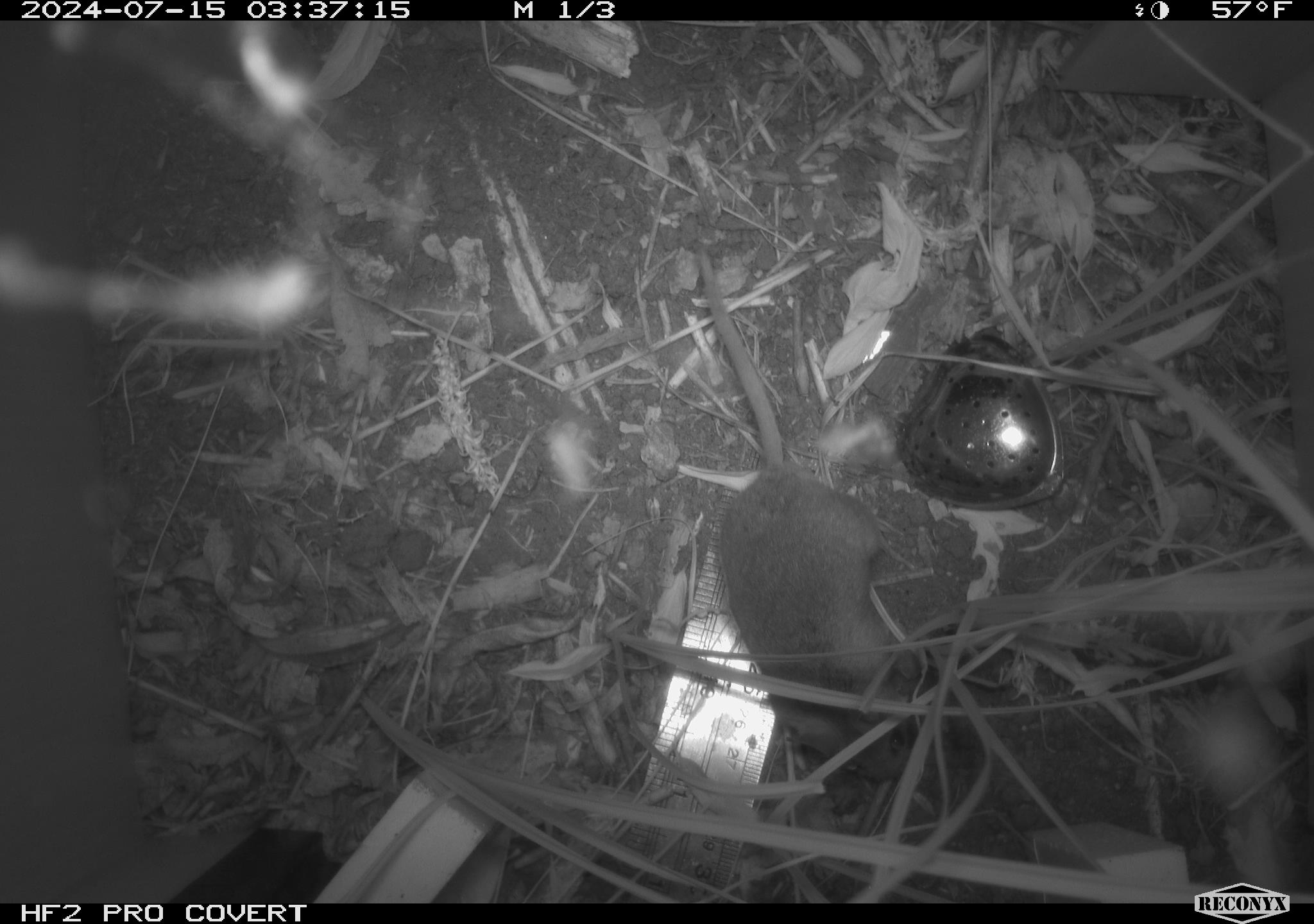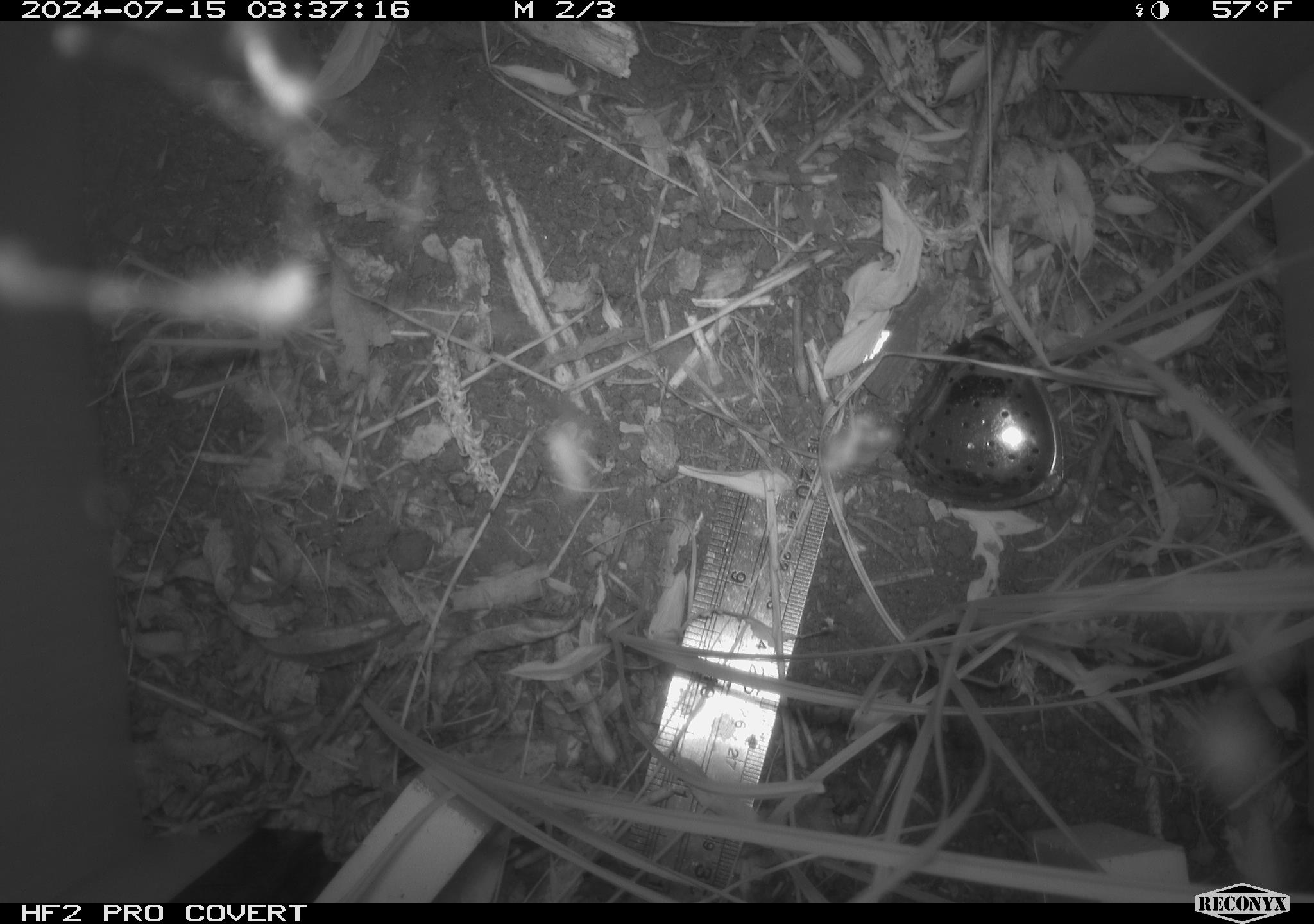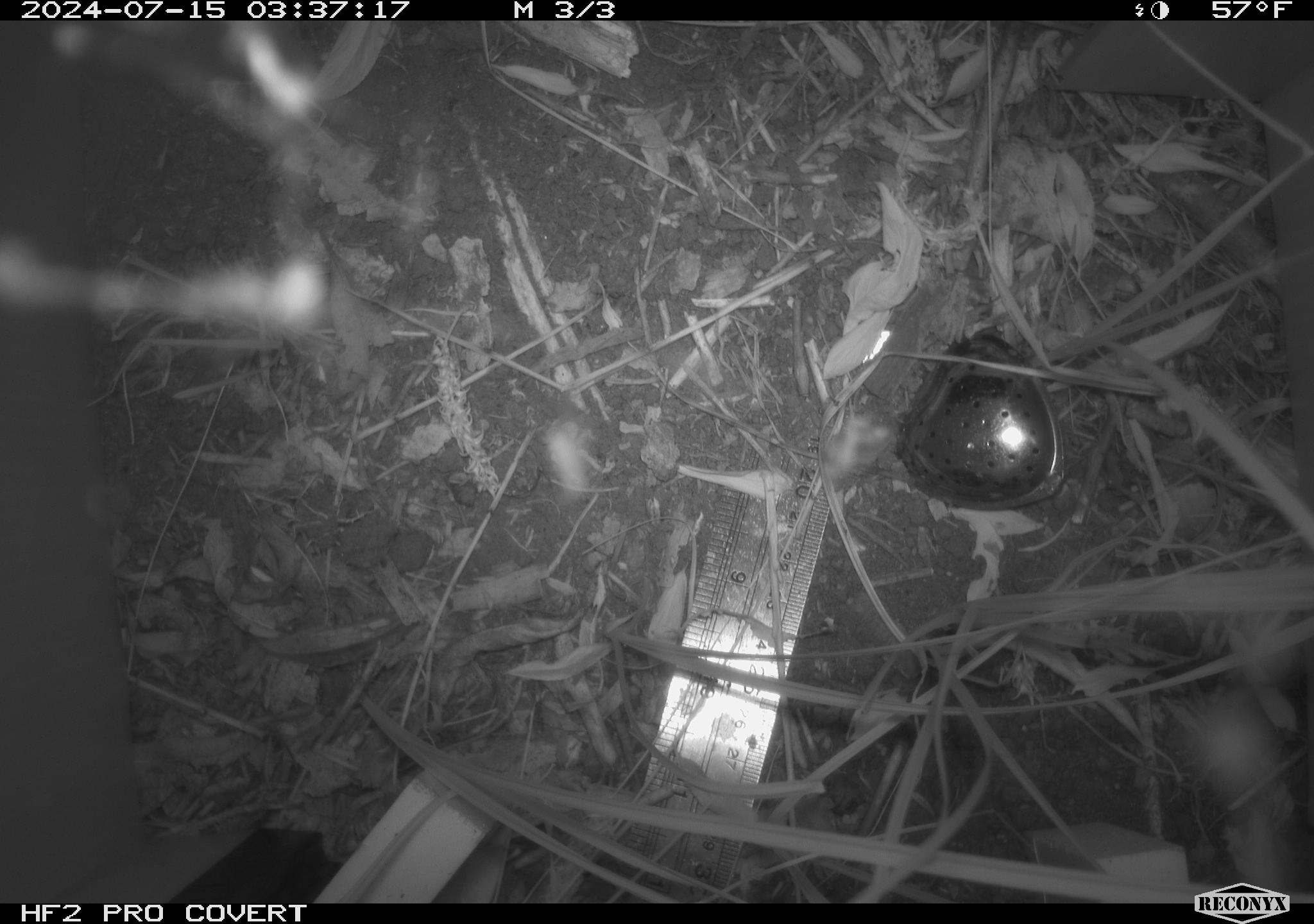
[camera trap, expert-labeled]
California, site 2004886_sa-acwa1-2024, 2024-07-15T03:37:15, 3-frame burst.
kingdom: Animalia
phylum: Chordata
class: Mammalia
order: Rodentia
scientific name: Rodentia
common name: mouse species